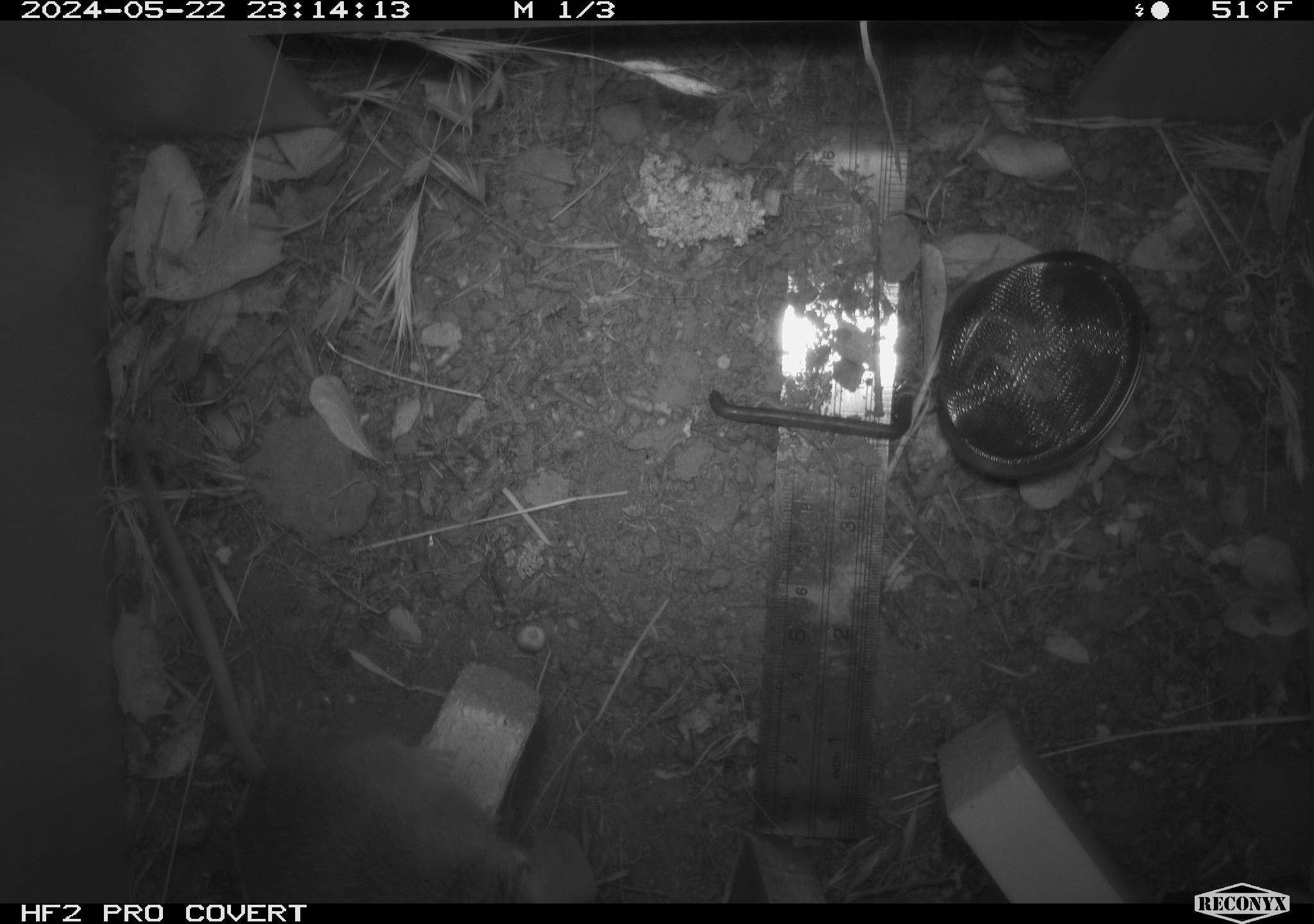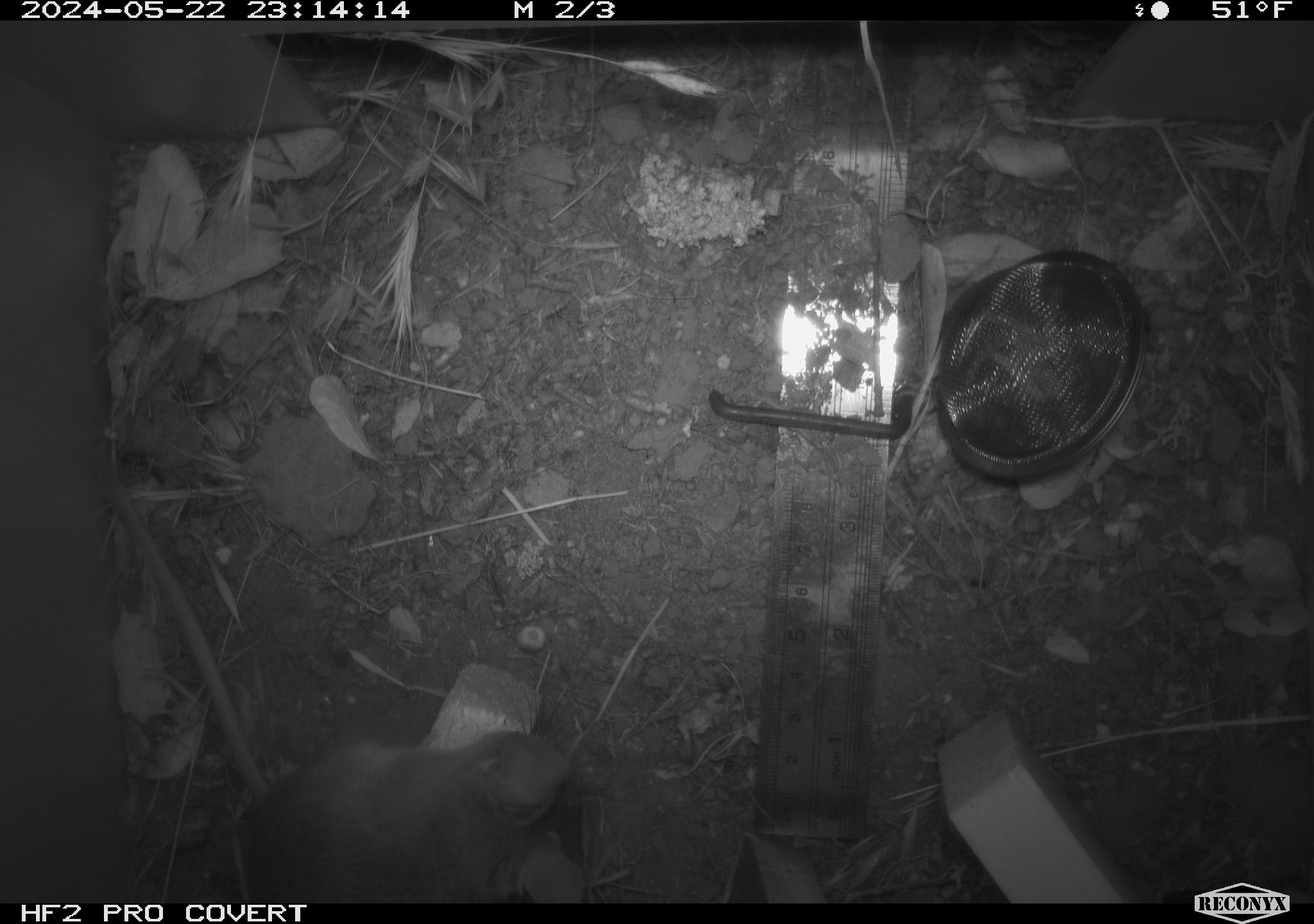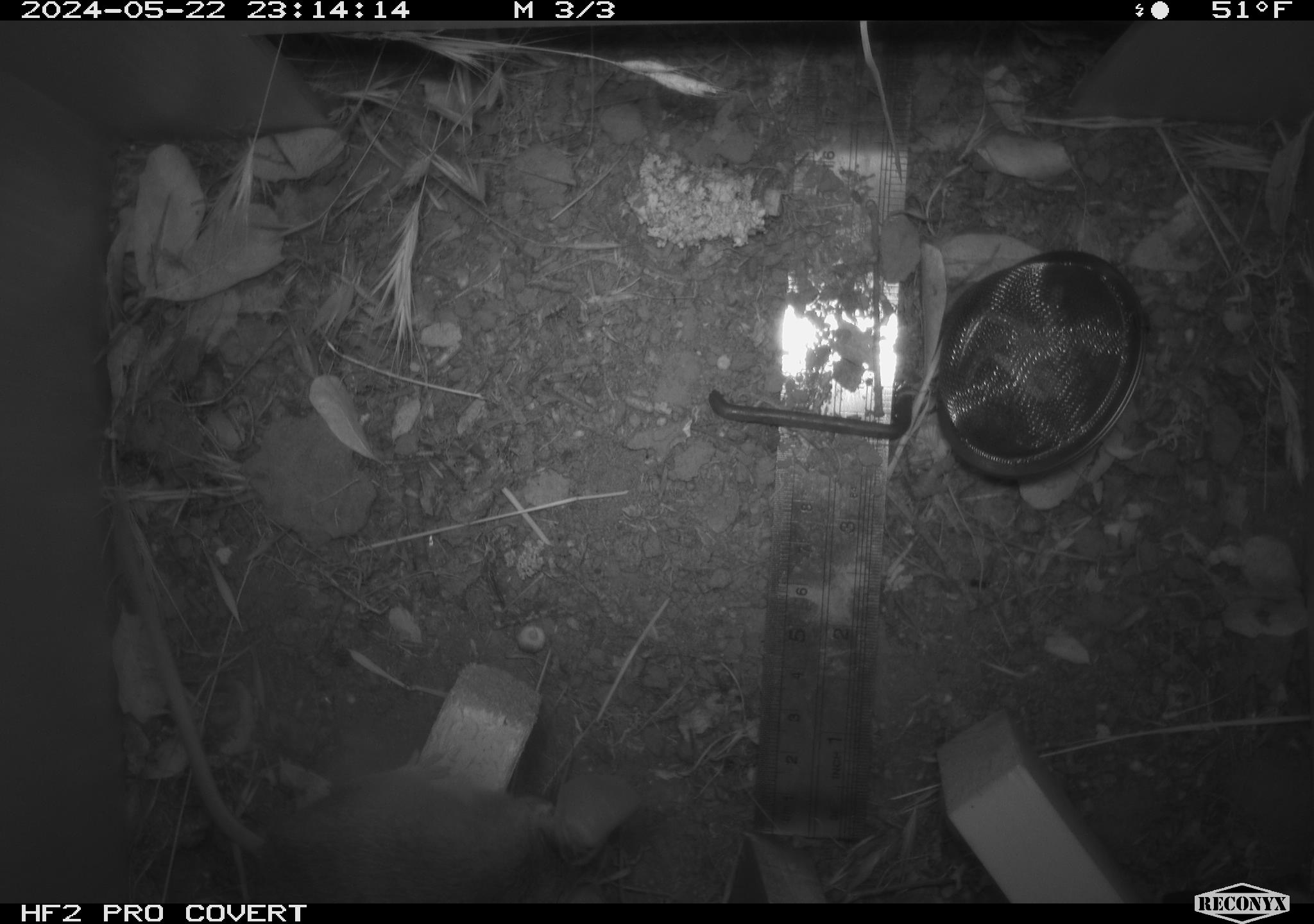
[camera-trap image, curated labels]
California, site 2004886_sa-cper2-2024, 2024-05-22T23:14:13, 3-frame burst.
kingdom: Animalia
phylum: Chordata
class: Mammalia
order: Rodentia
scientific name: Rodentia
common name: rodent